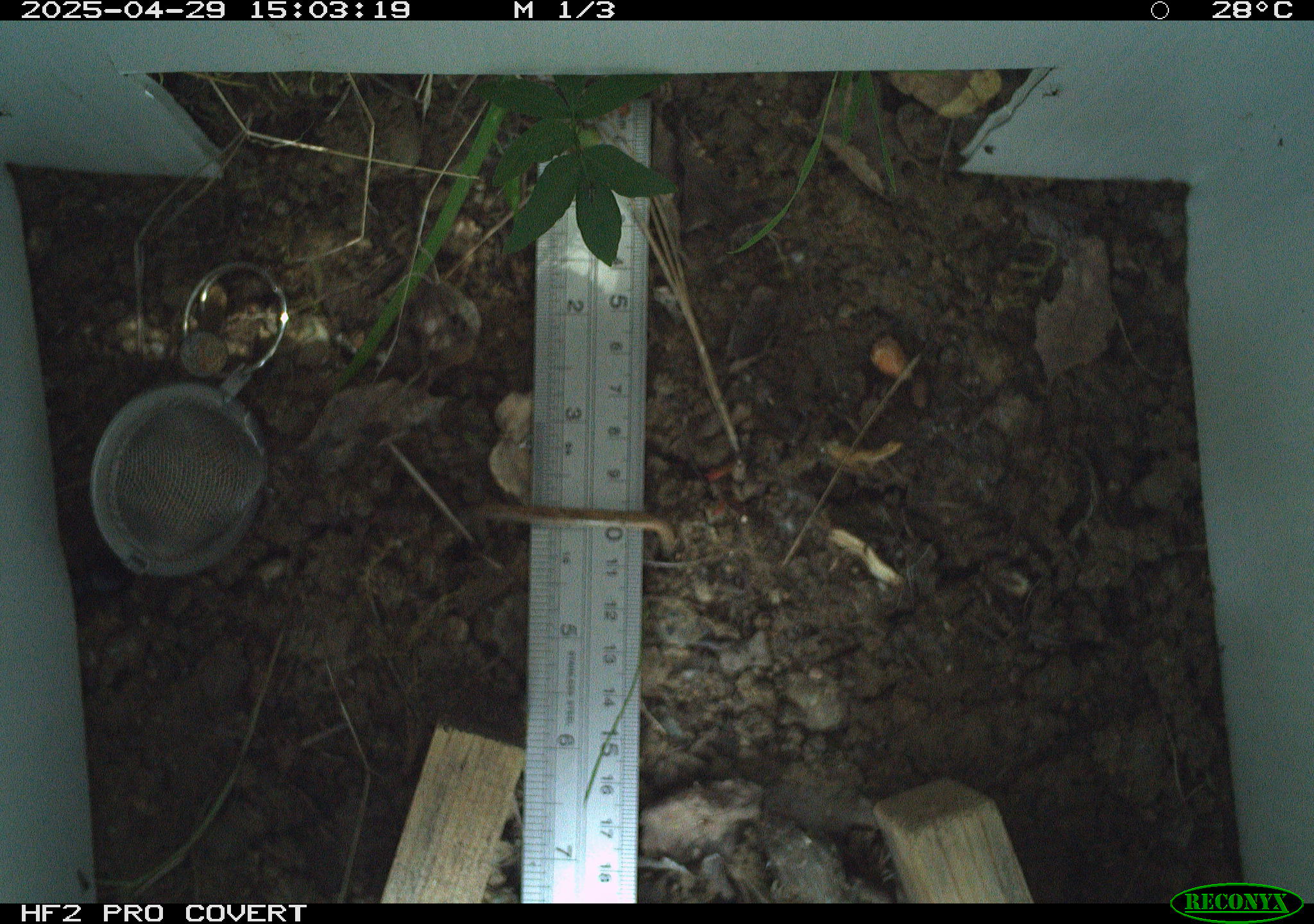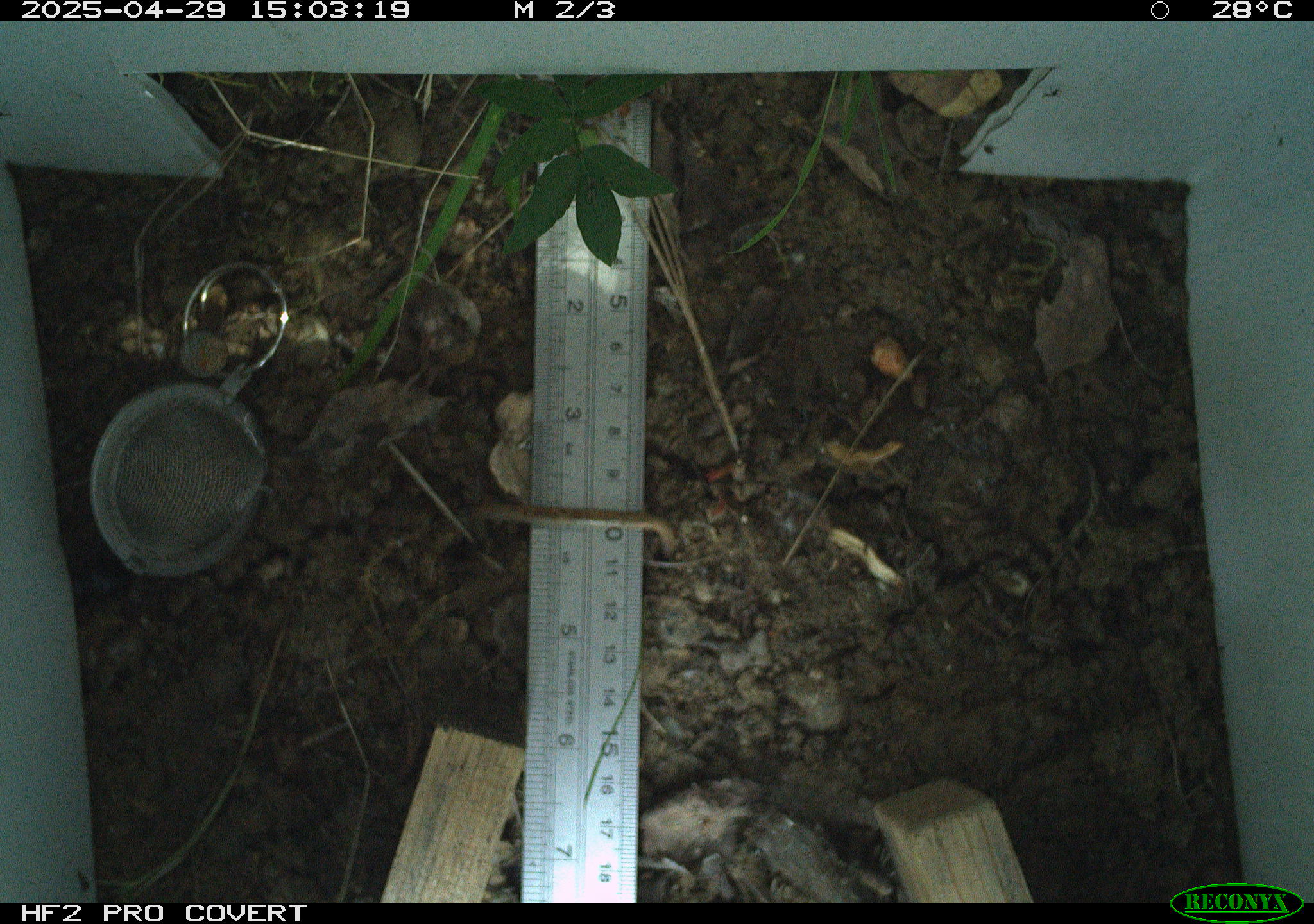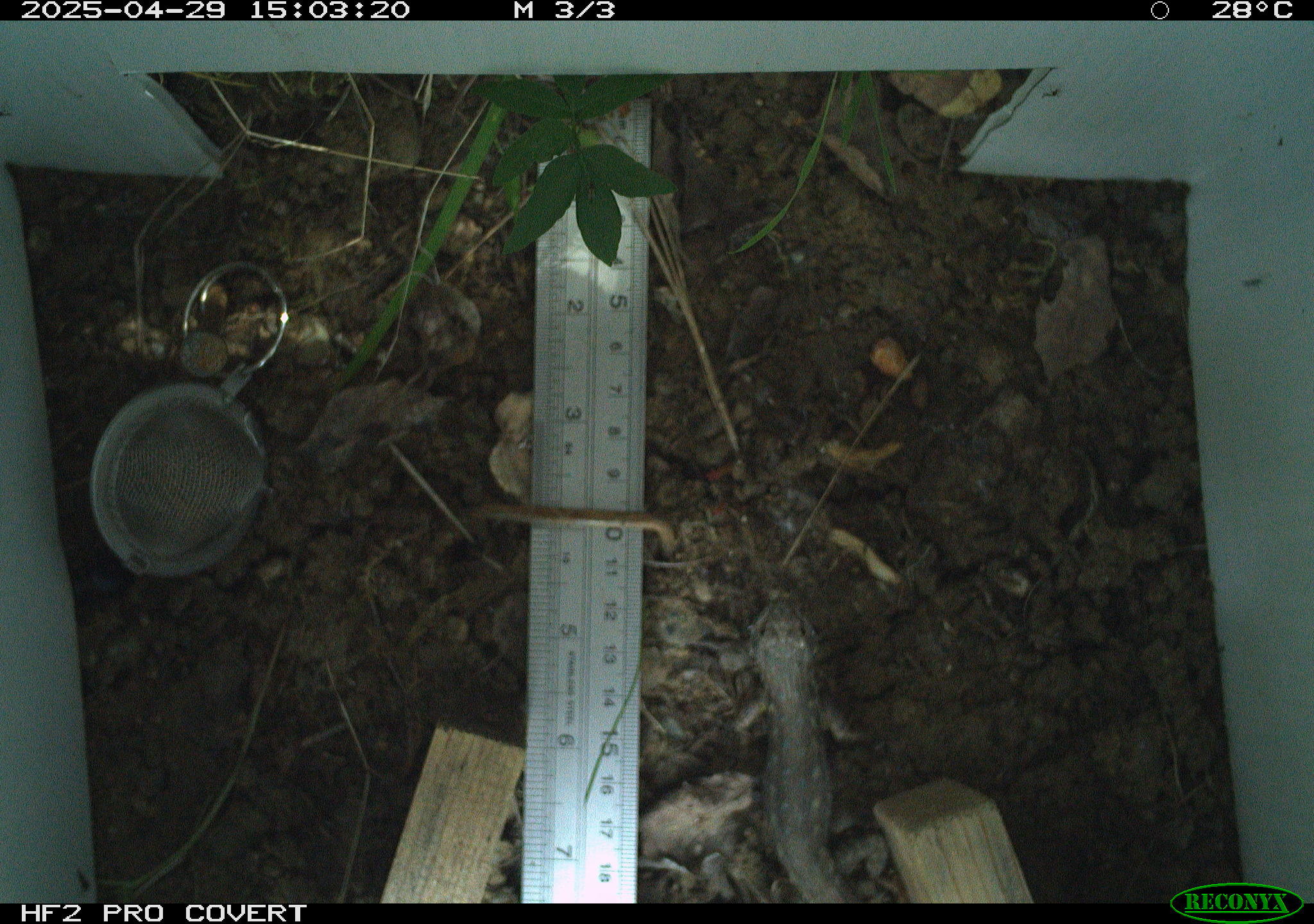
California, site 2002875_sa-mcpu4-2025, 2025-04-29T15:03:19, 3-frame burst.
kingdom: Animalia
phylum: Chordata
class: Reptilia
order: Squamata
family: Phrynosomatidae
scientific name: Phrynosomatidae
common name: north american spiny lizards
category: sceloporus/uta species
Sceloporus/uta species (north american spiny lizards) (Phrynosomatidae).